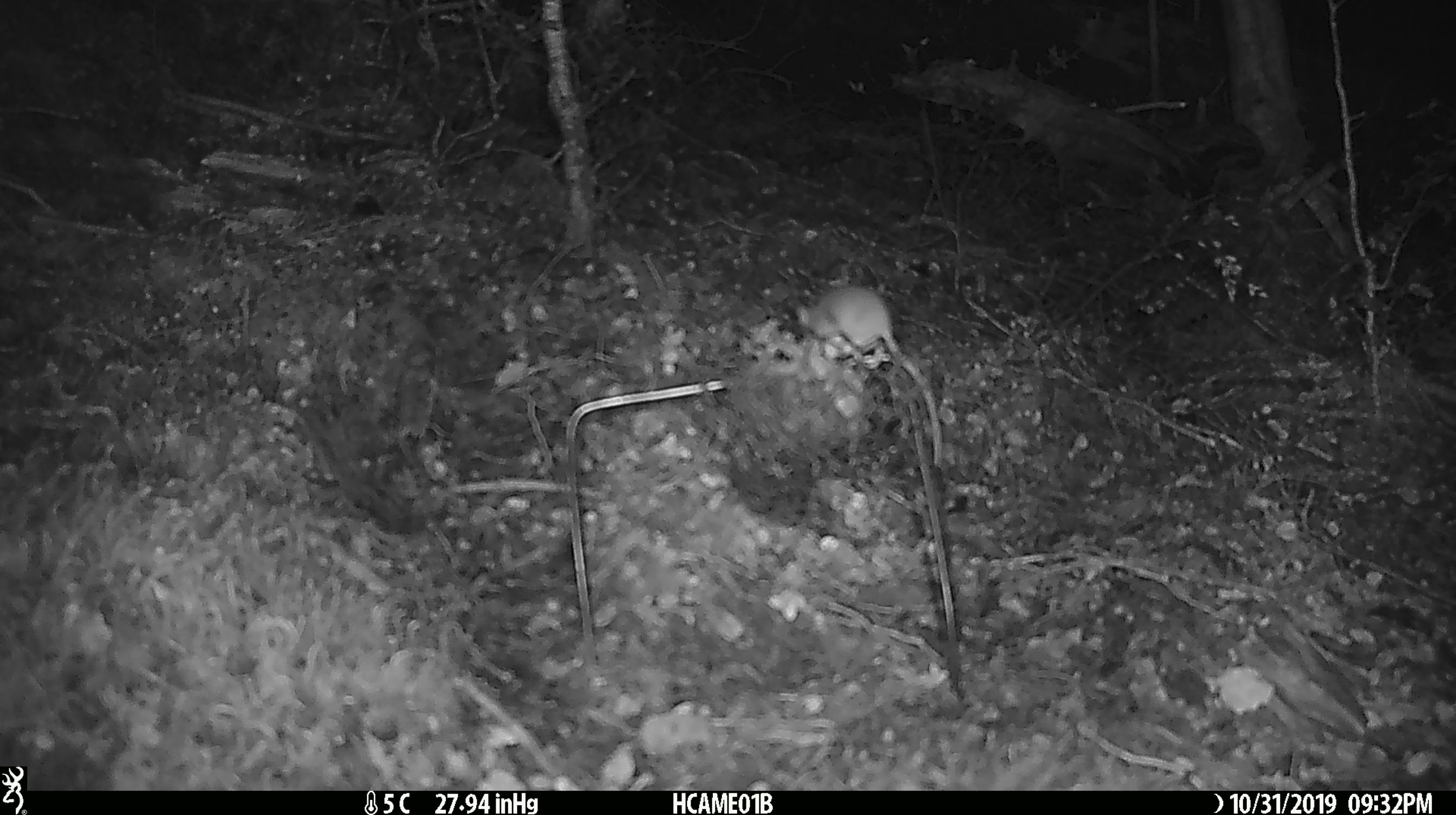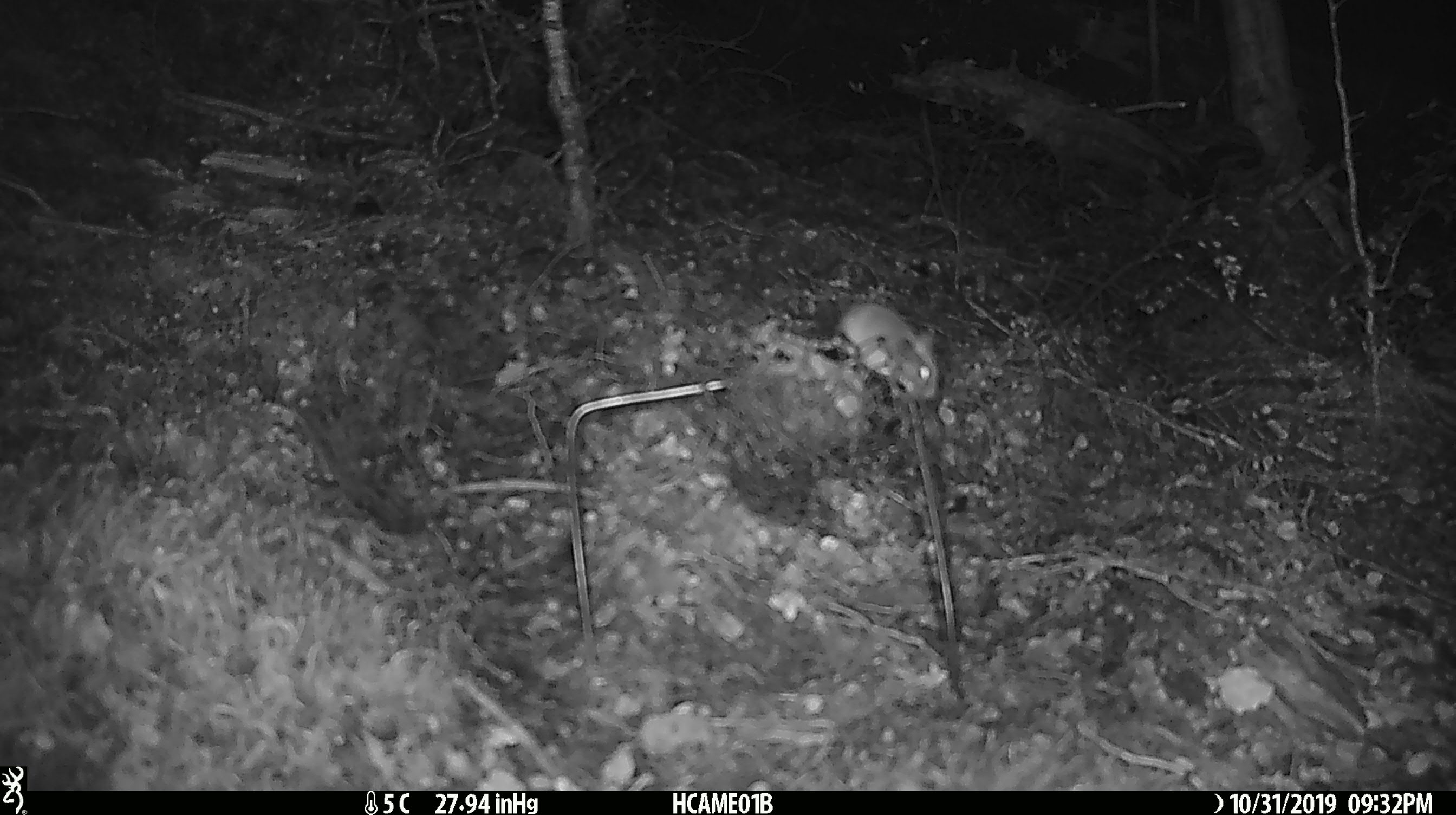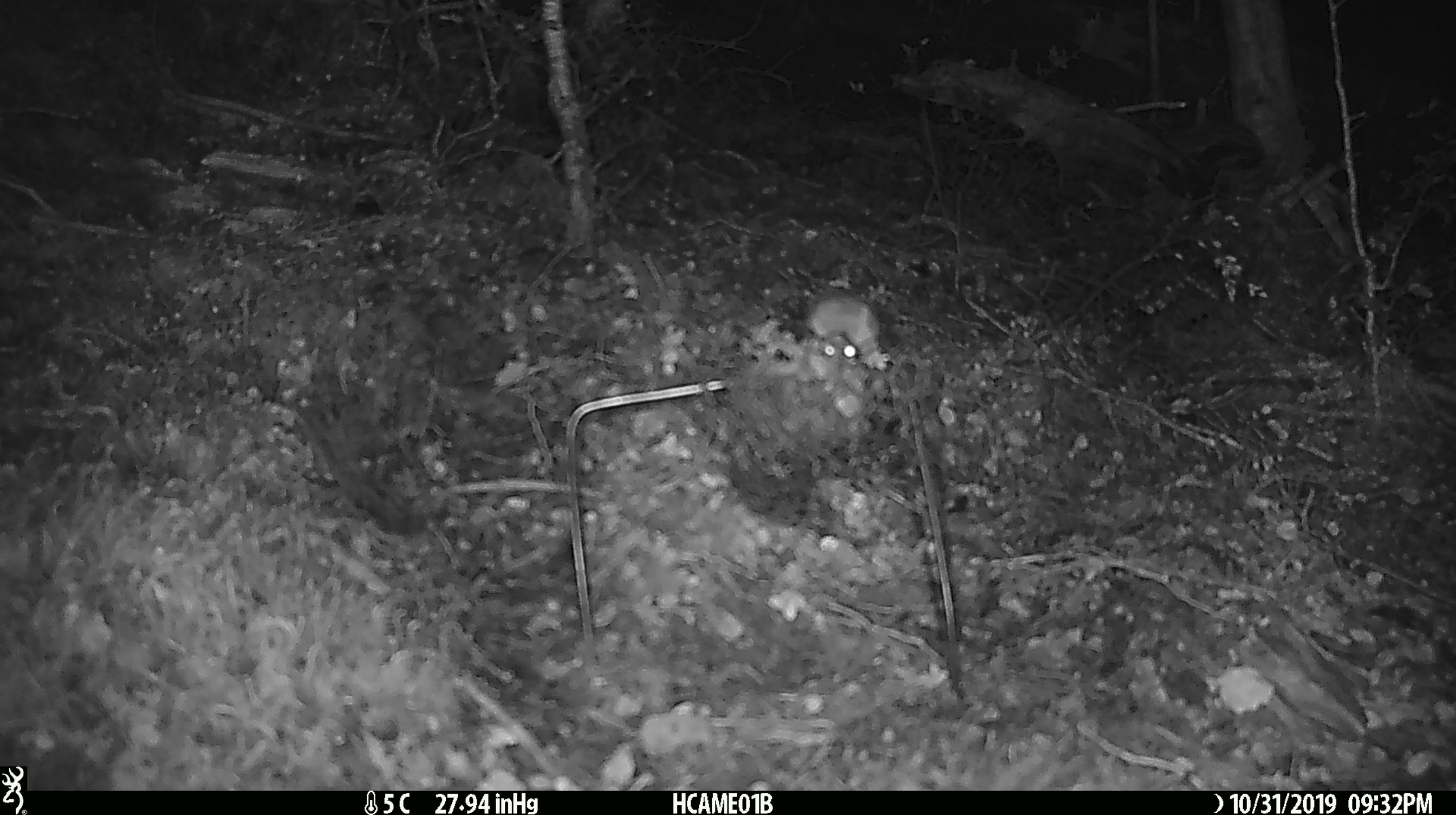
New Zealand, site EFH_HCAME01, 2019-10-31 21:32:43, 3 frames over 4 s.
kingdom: Animalia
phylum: Chordata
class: Mammalia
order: Rodentia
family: Muridae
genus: Mus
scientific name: Mus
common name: mouse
Mouse (Mus).